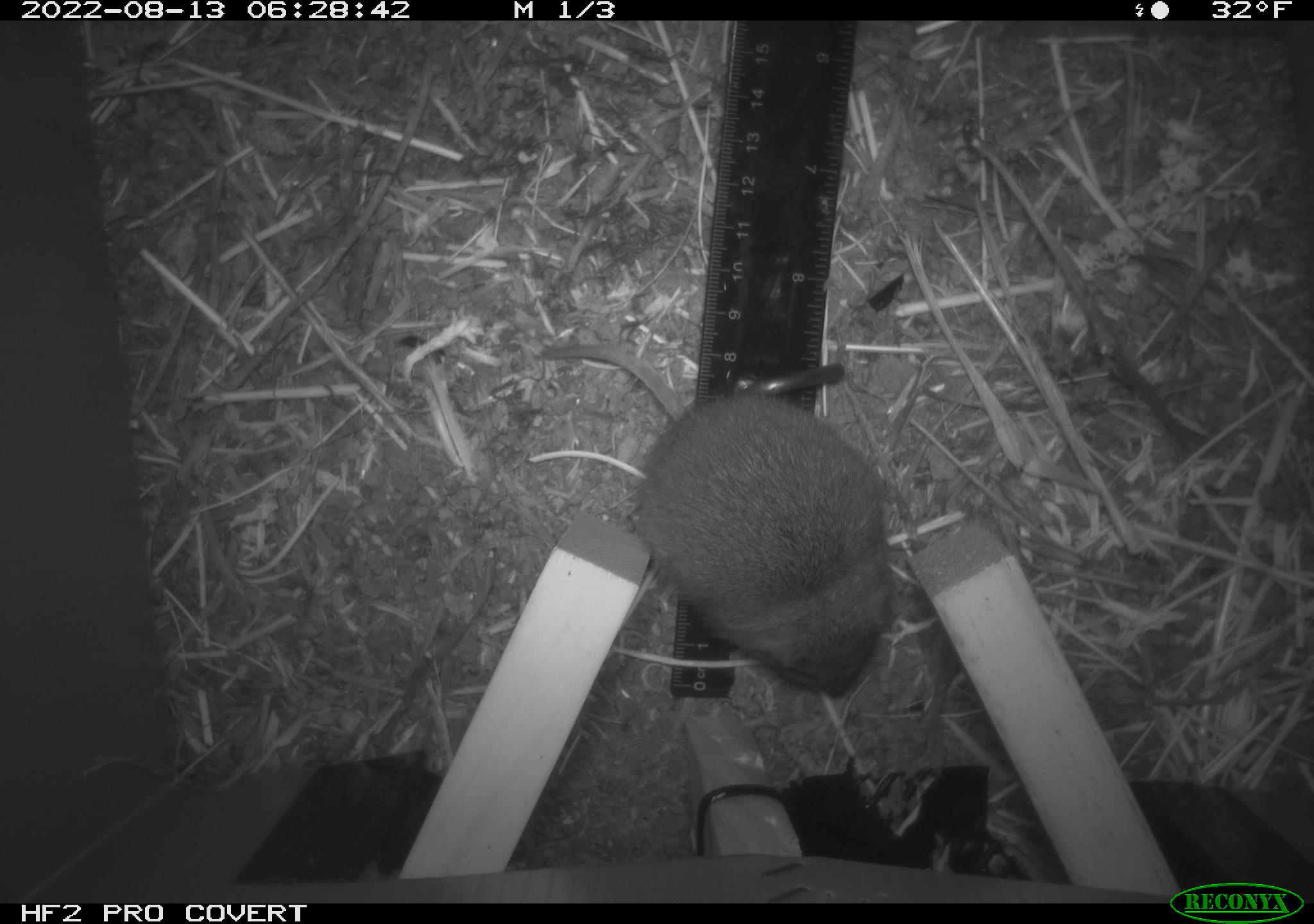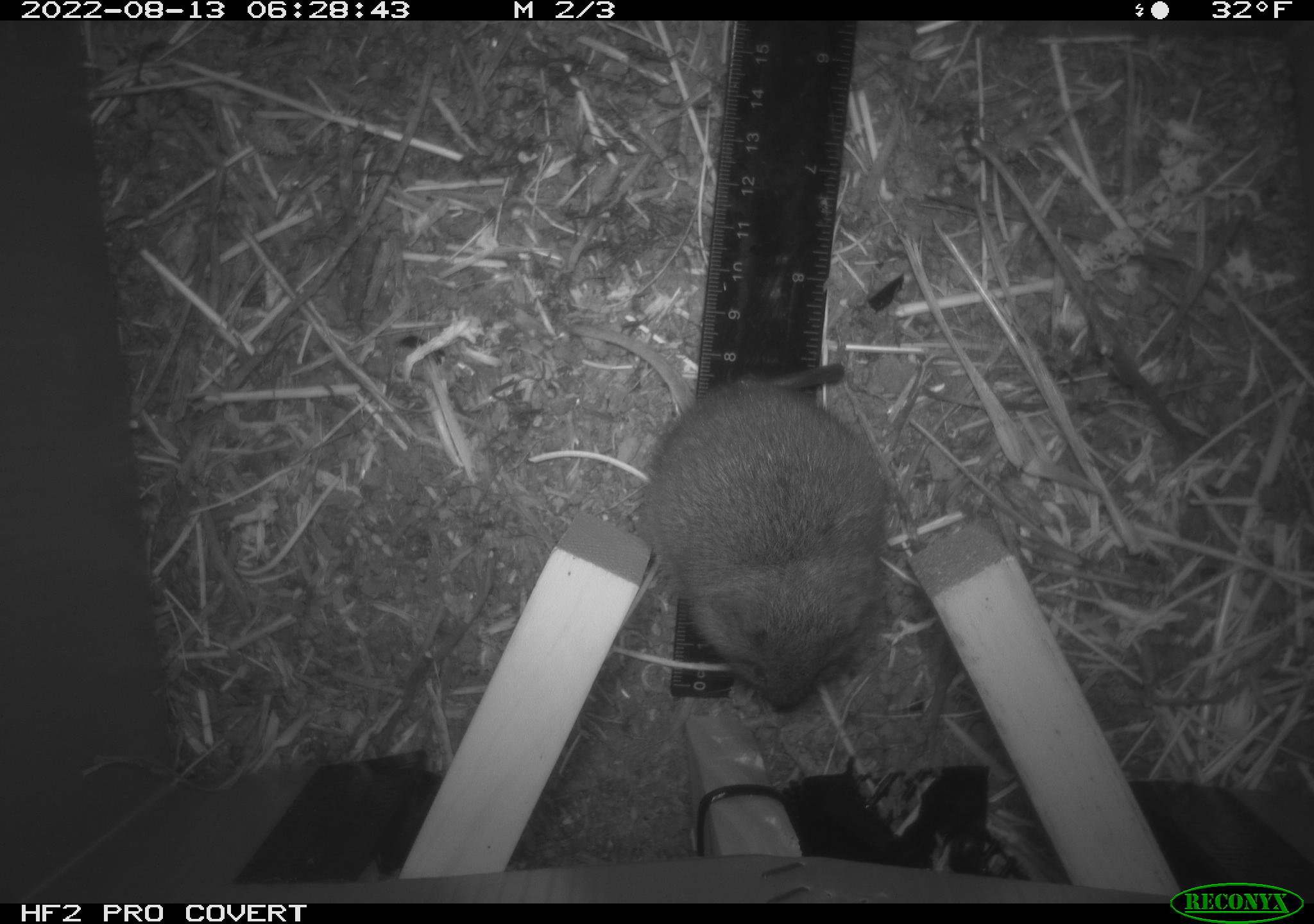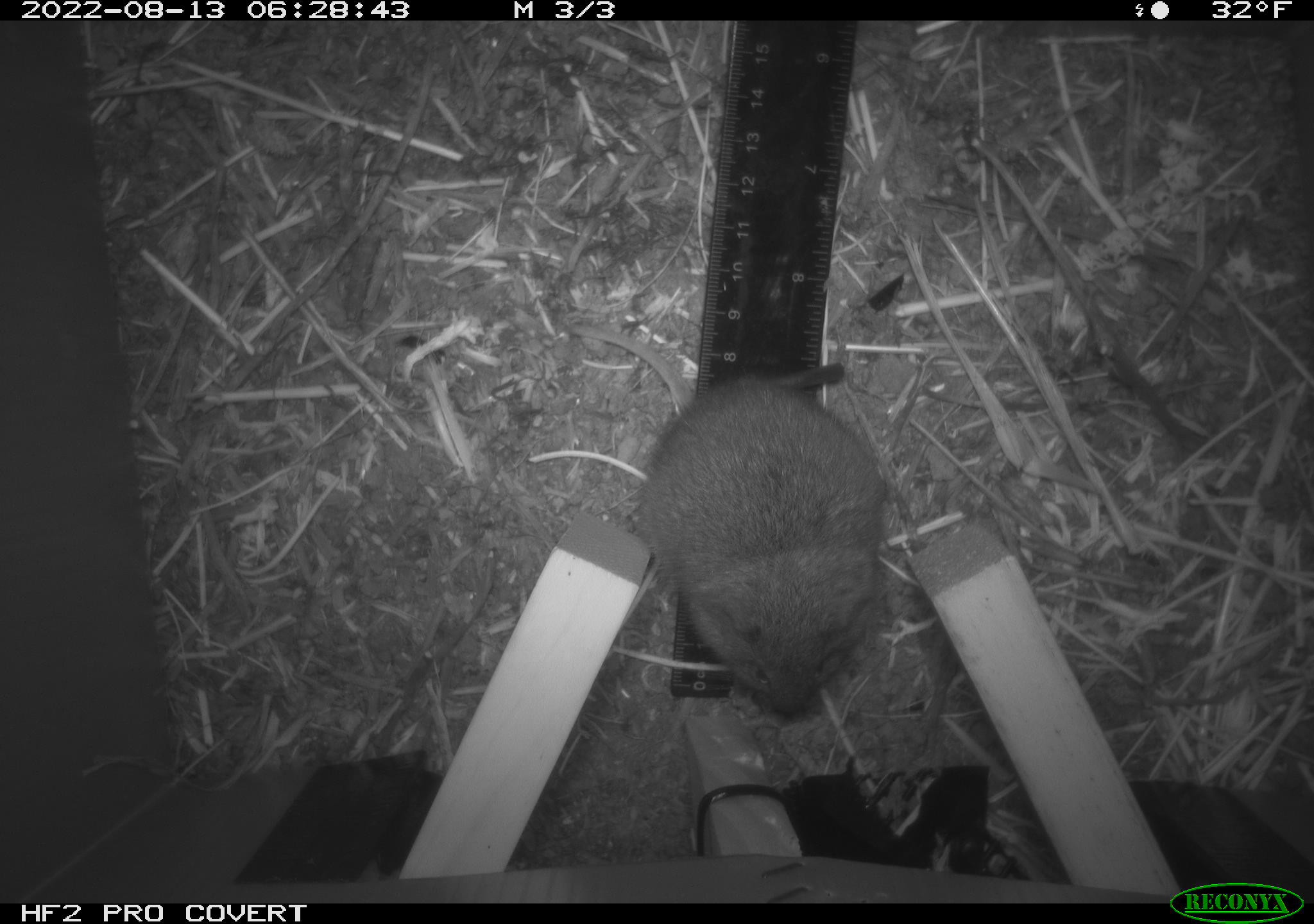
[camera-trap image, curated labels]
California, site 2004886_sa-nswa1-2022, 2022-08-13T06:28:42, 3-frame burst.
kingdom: Animalia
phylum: Chordata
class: Mammalia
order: Rodentia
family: Cricetidae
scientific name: Cricetidae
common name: hamsters, voles, lemmings, and allies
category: cricetidae family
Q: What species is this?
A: Cricetidae family (hamsters, voles, lemmings, and allies) (Cricetidae).